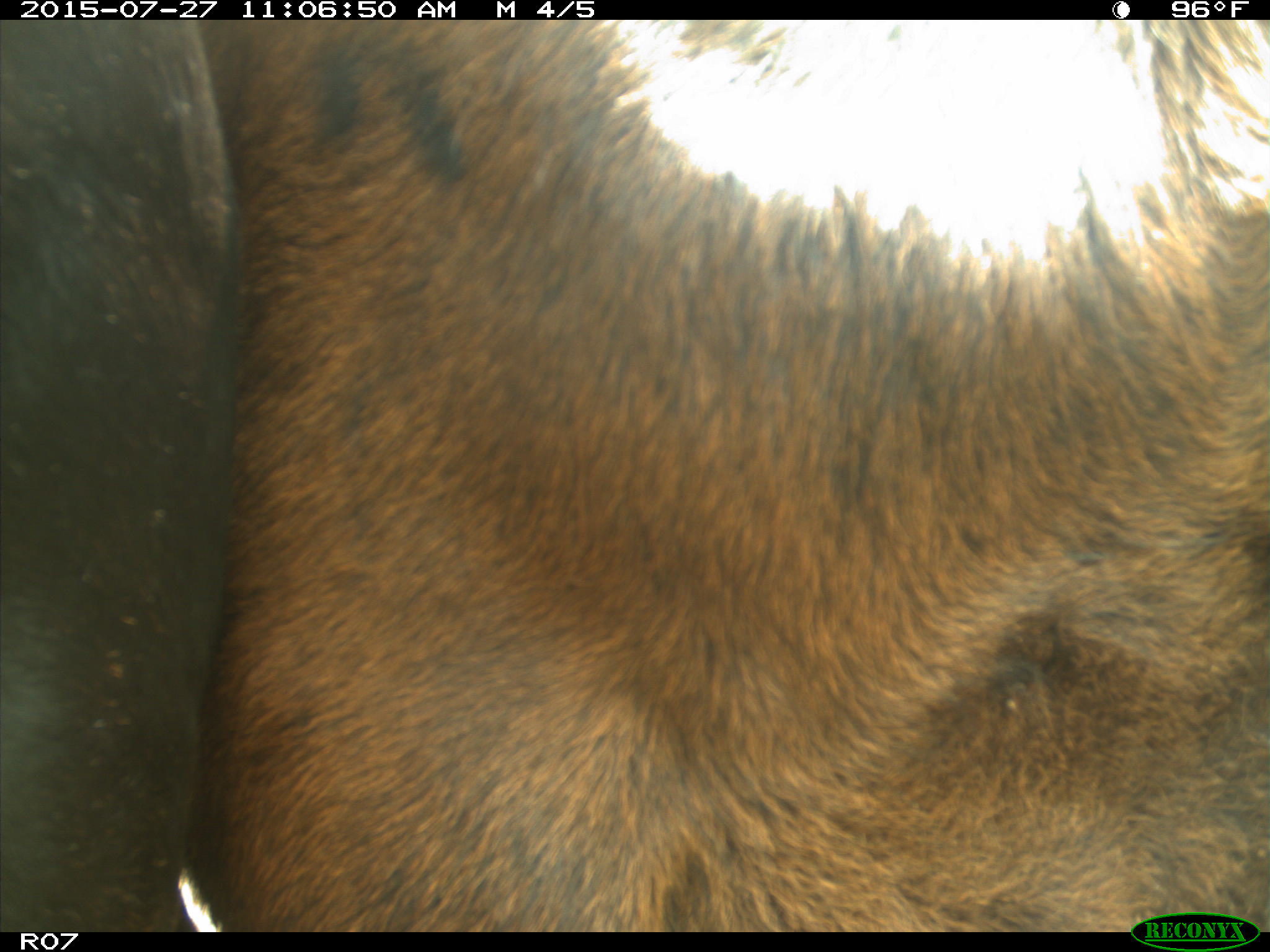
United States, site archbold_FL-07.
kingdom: Animalia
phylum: Chordata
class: Mammalia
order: Artiodactyla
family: Bovidae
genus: Bos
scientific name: Bos taurus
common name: domestic cow